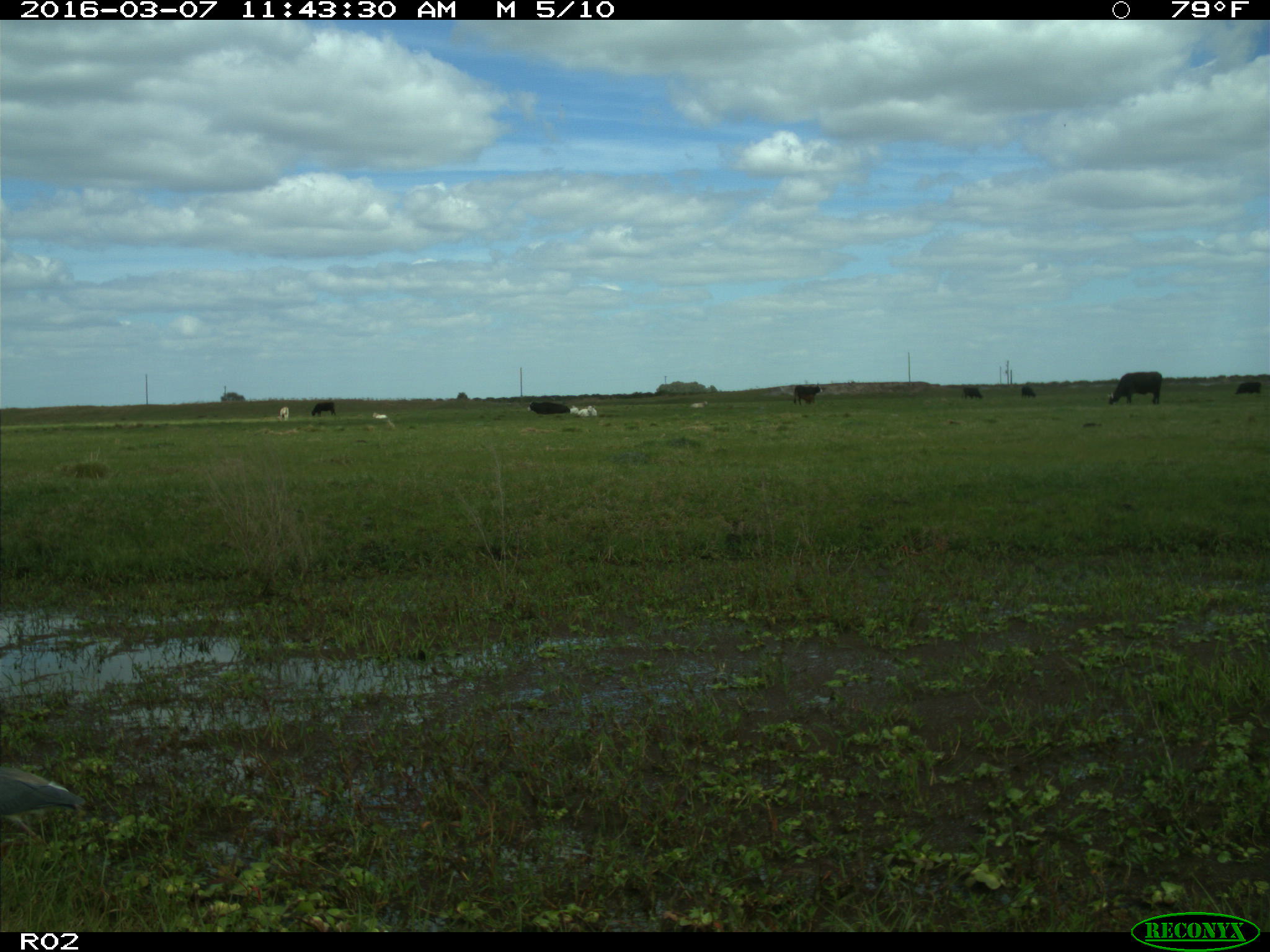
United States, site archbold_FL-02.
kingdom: Animalia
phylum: Chordata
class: Mammalia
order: Artiodactyla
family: Bovidae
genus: Bos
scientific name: Bos taurus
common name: domestic cow